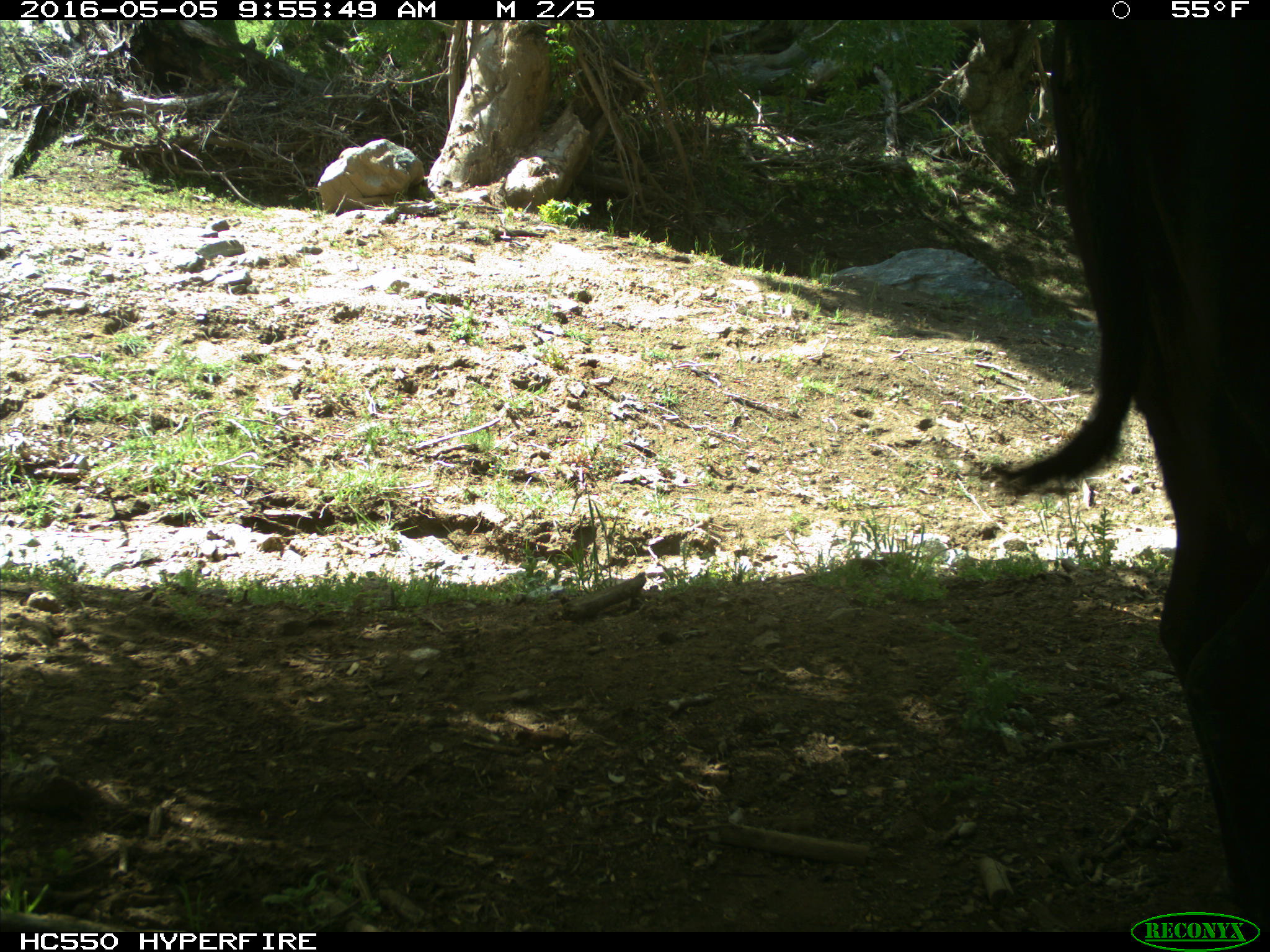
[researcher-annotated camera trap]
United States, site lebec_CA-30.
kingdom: Animalia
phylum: Chordata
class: Mammalia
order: Artiodactyla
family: Bovidae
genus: Bos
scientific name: Bos taurus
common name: domestic cow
Bos taurus (domestic cow).